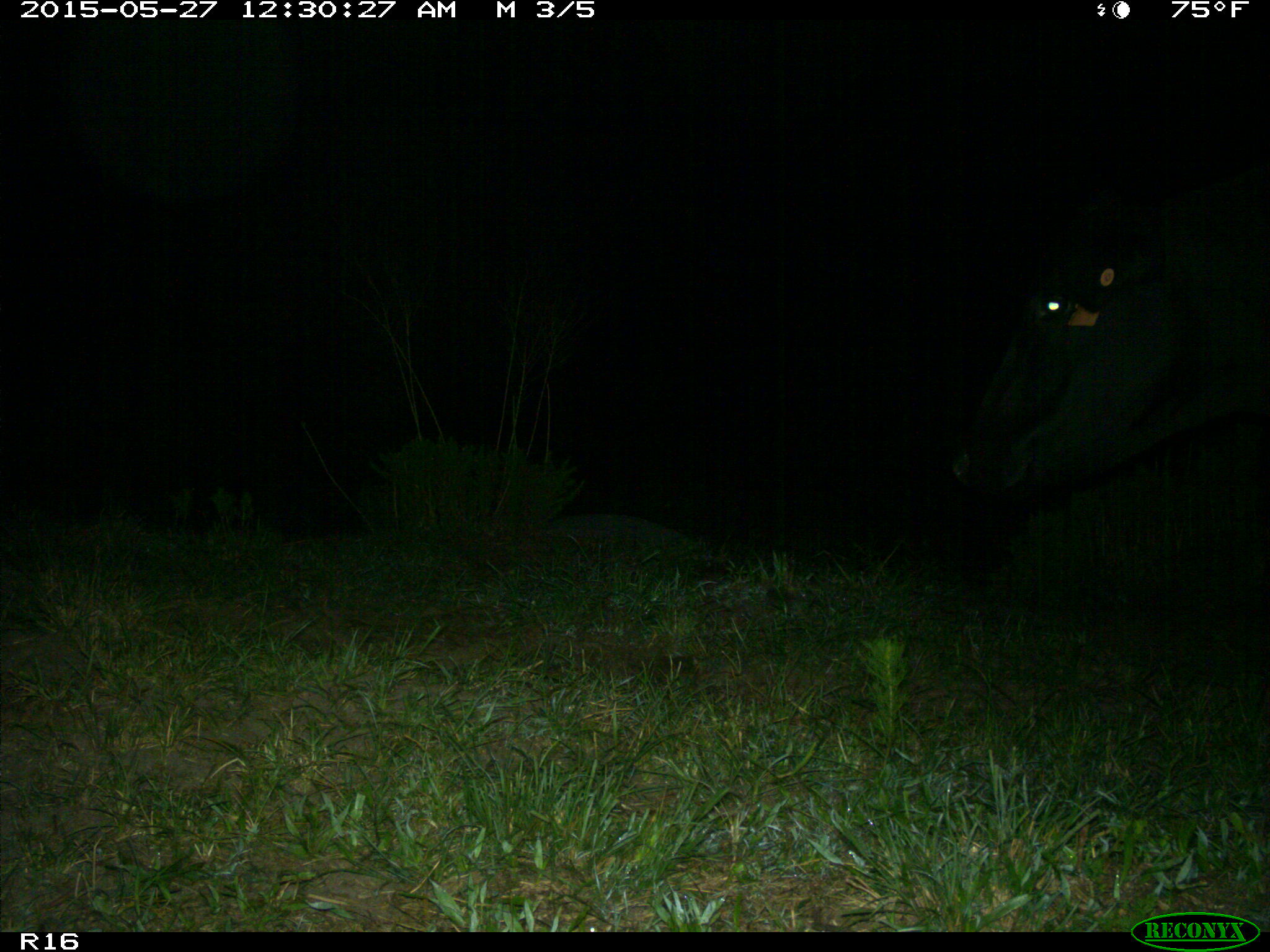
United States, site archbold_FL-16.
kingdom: Animalia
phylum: Chordata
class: Mammalia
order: Artiodactyla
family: Bovidae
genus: Bos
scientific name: Bos taurus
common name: domestic cow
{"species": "Bos taurus (domestic cow)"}